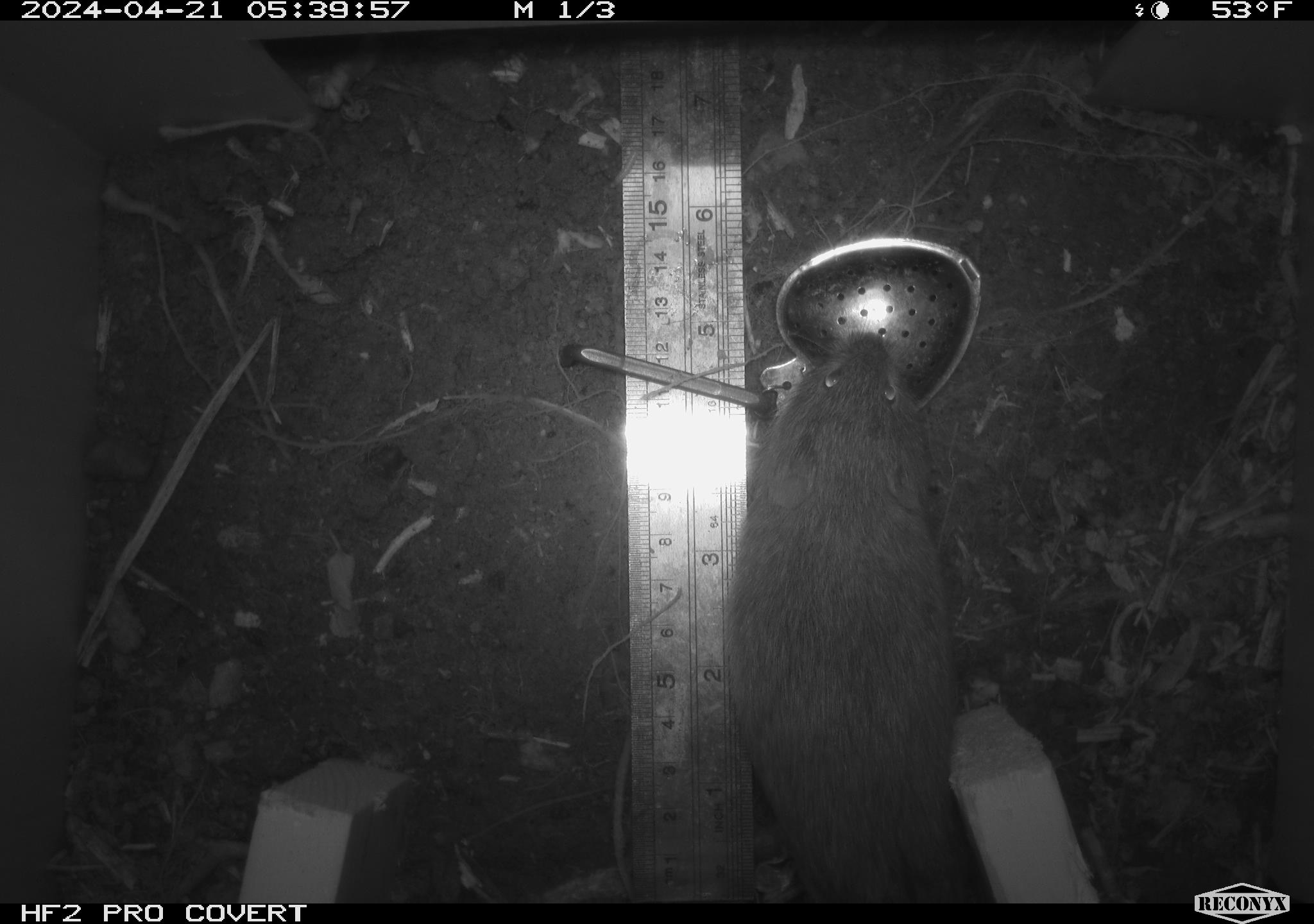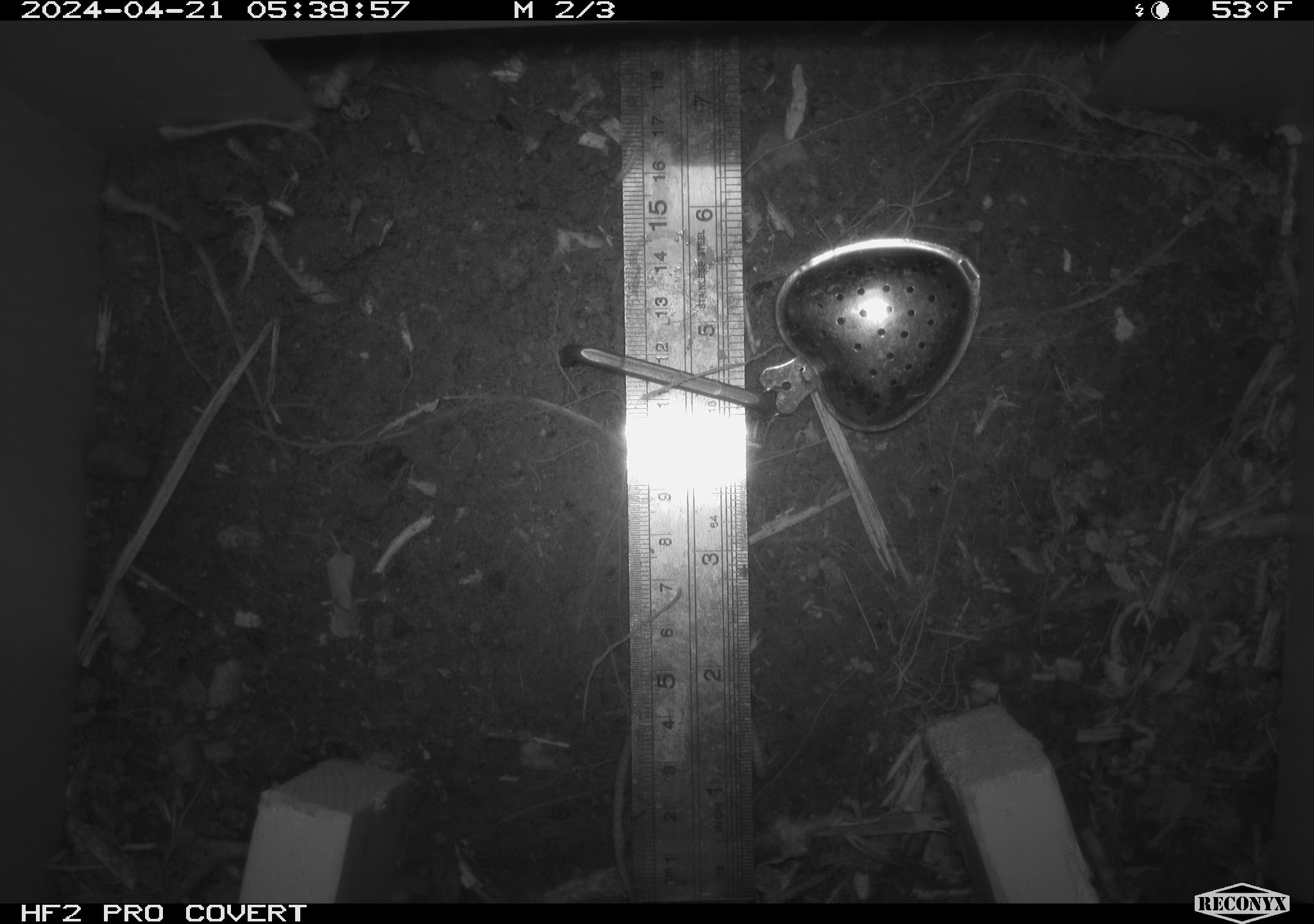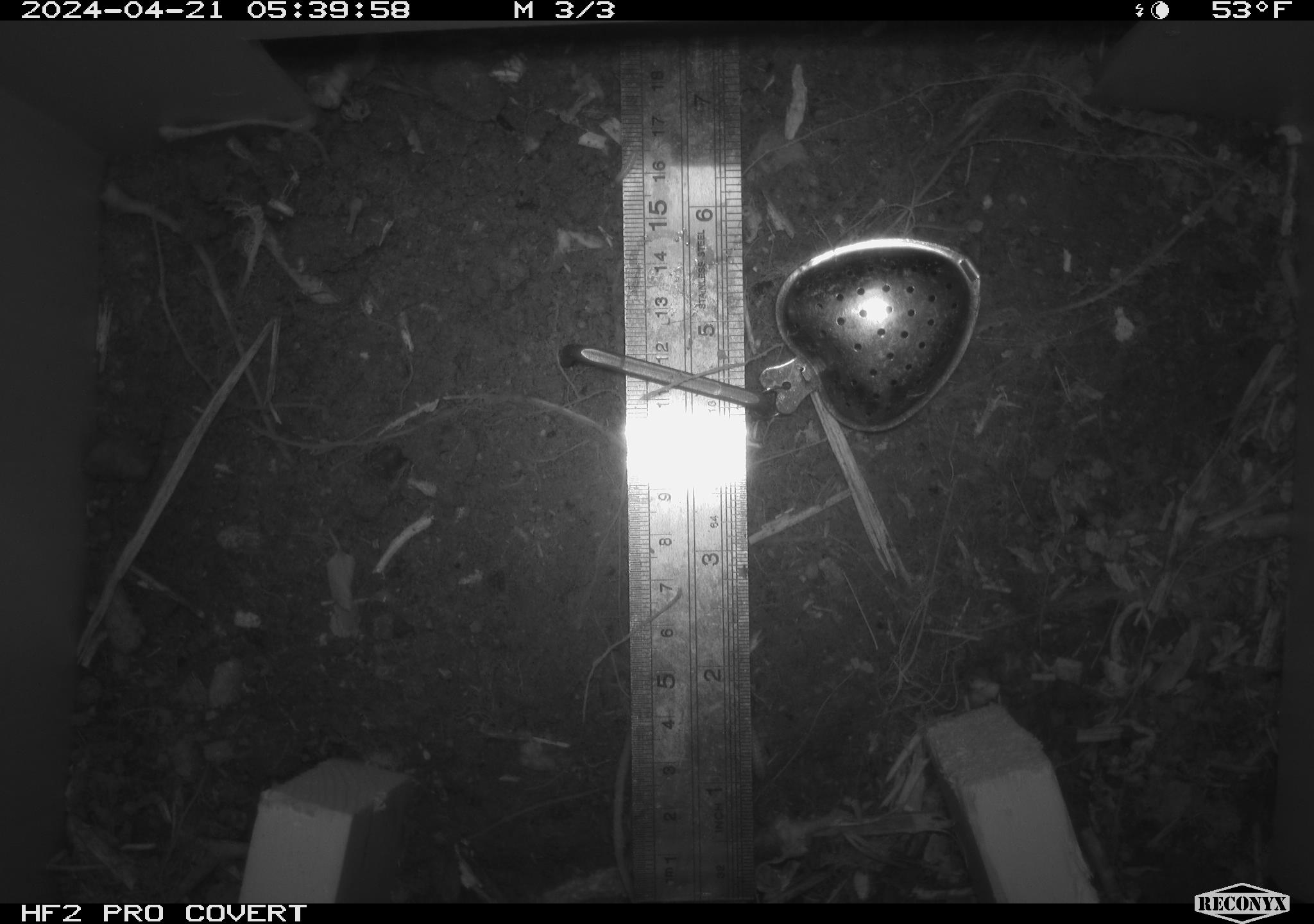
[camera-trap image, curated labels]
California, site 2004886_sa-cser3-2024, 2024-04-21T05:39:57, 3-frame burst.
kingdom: Animalia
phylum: Chordata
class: Mammalia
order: Rodentia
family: Cricetidae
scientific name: Cricetidae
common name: hamsters, voles, lemmings, and allies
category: cricetidae family